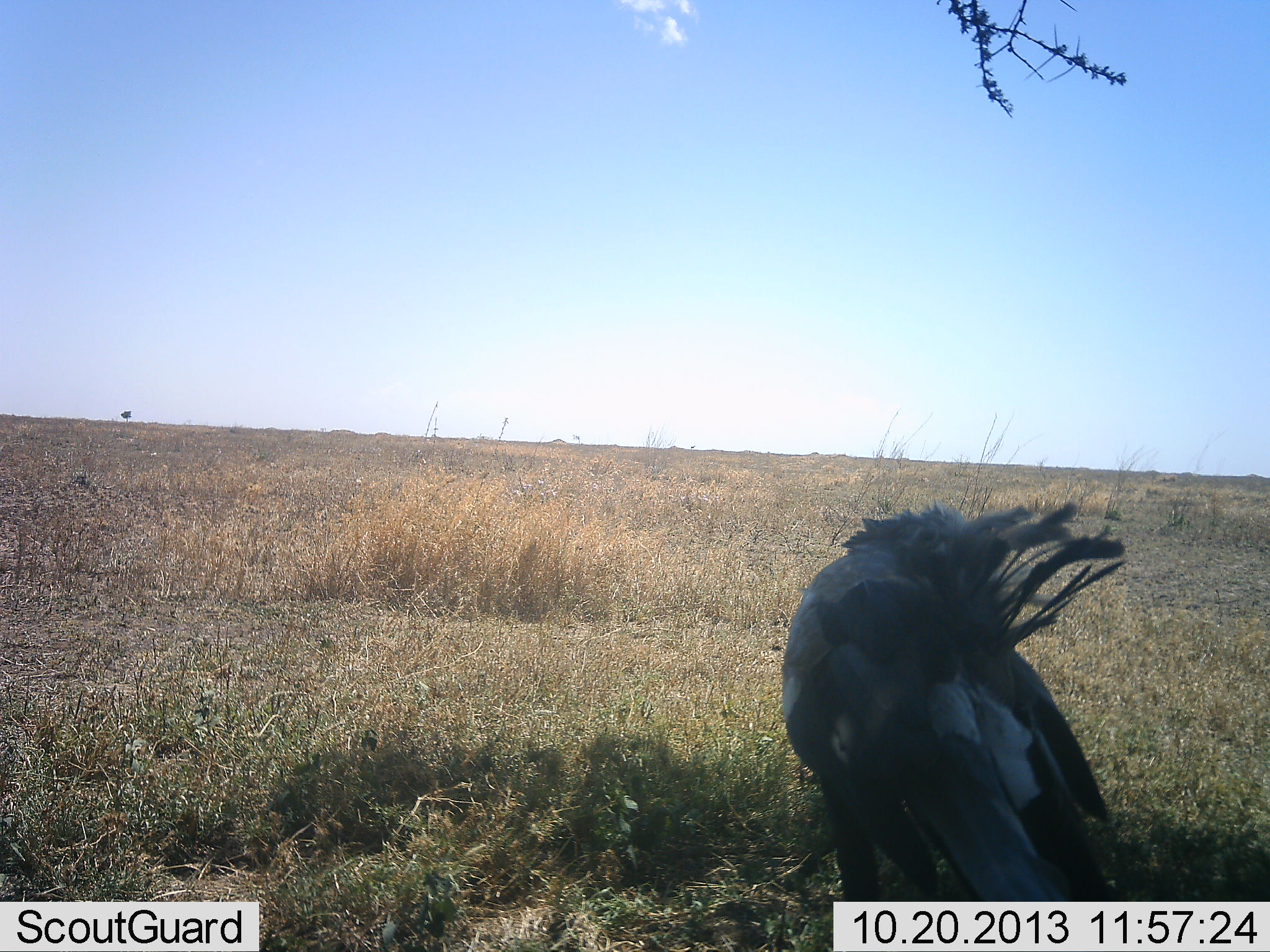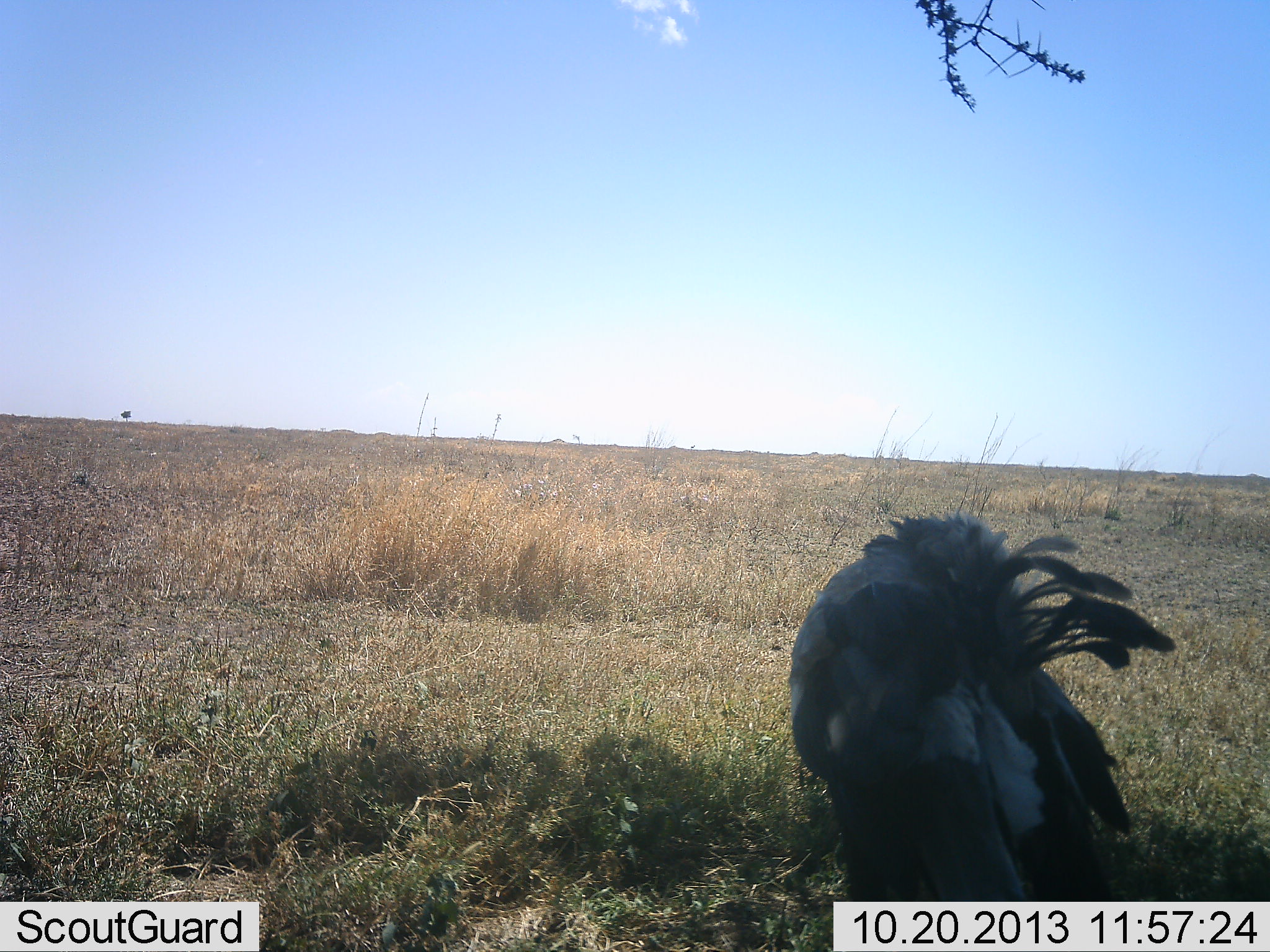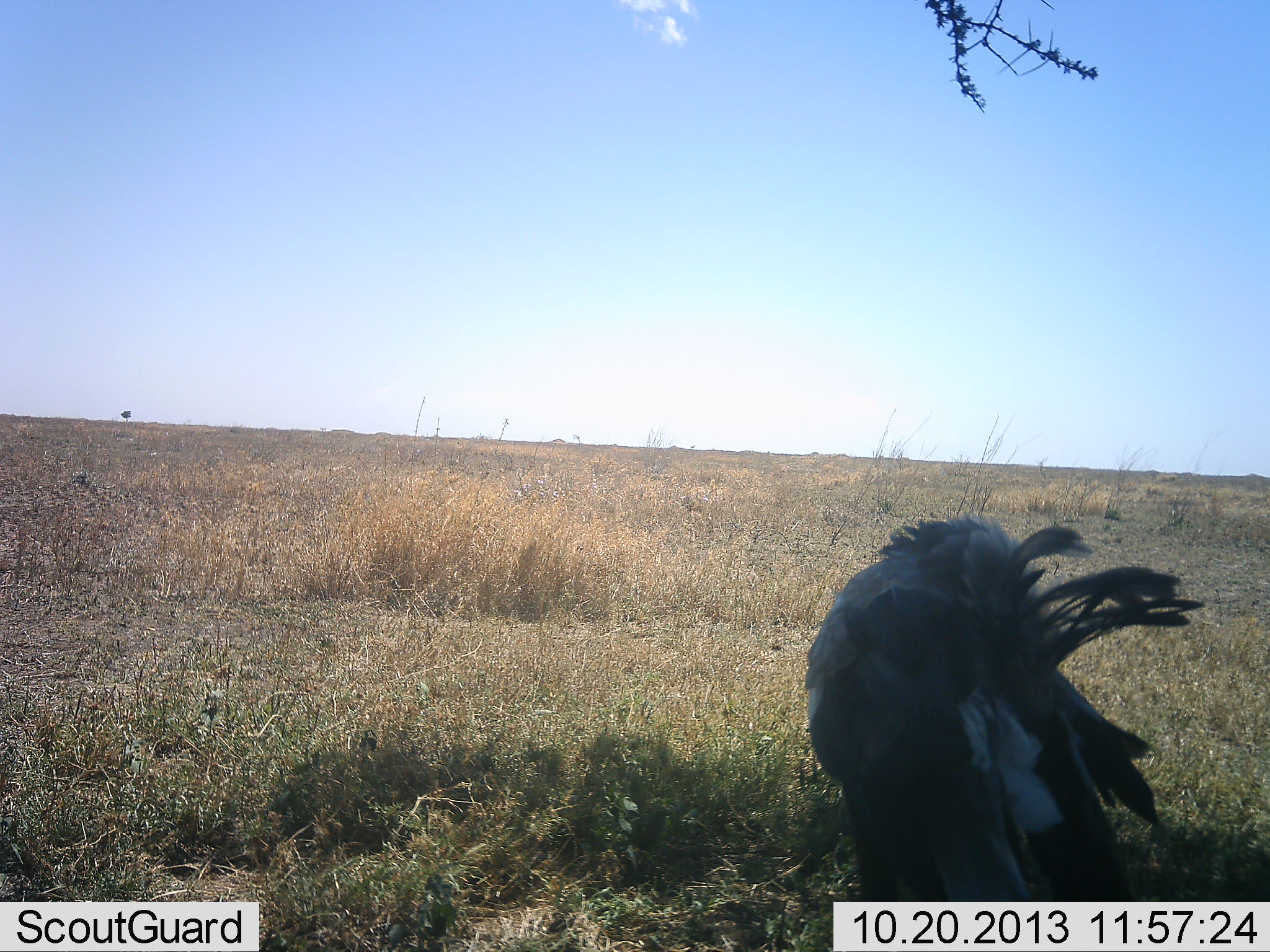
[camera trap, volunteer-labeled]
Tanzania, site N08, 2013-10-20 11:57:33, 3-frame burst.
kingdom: Animalia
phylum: Chordata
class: Aves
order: Accipitriformes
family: Sagittariidae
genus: Sagittarius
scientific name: Sagittarius serpentarius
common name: secretary bird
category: secretarybird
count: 1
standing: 75%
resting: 15%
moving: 10%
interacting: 5%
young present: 0%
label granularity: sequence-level